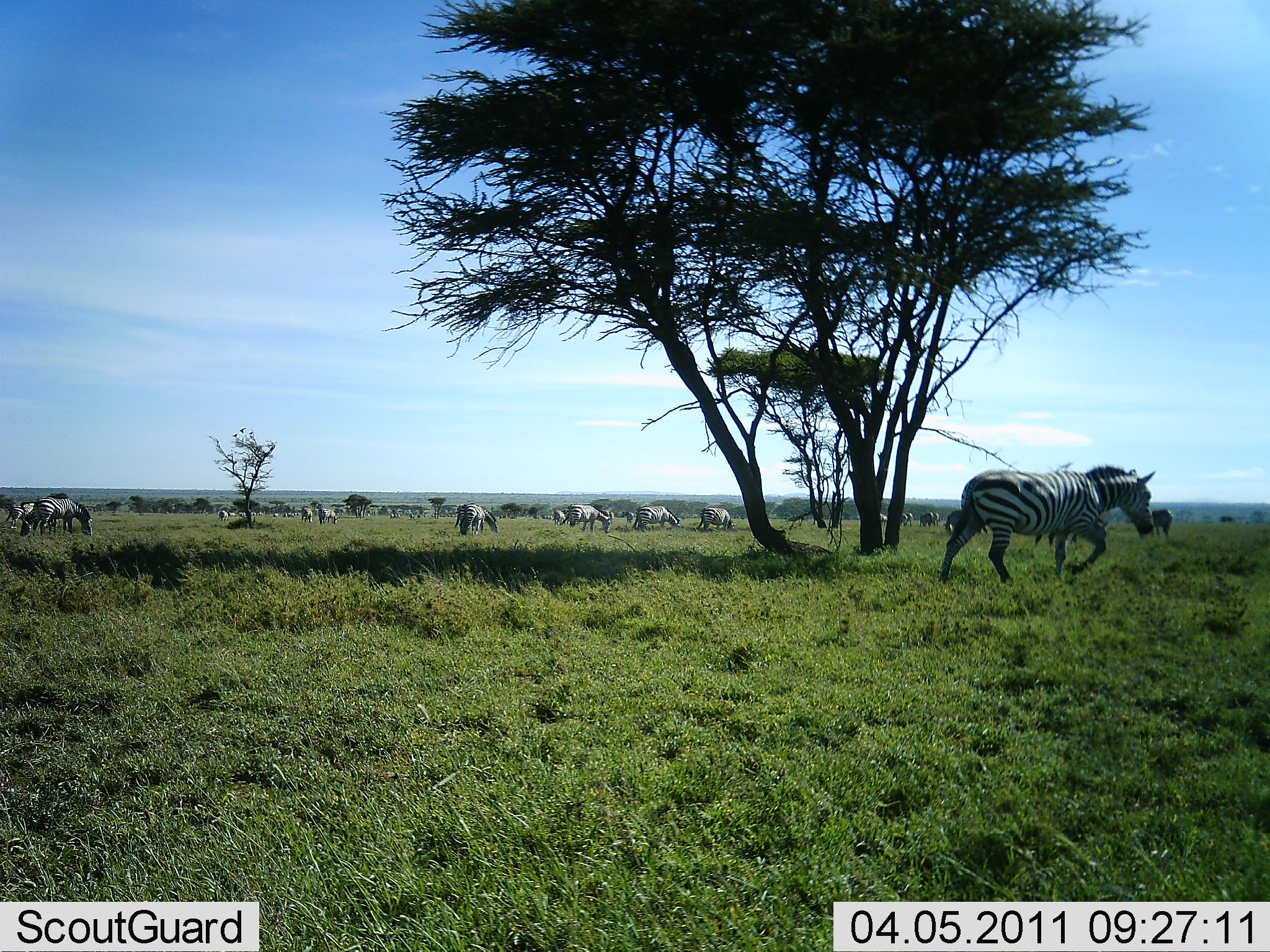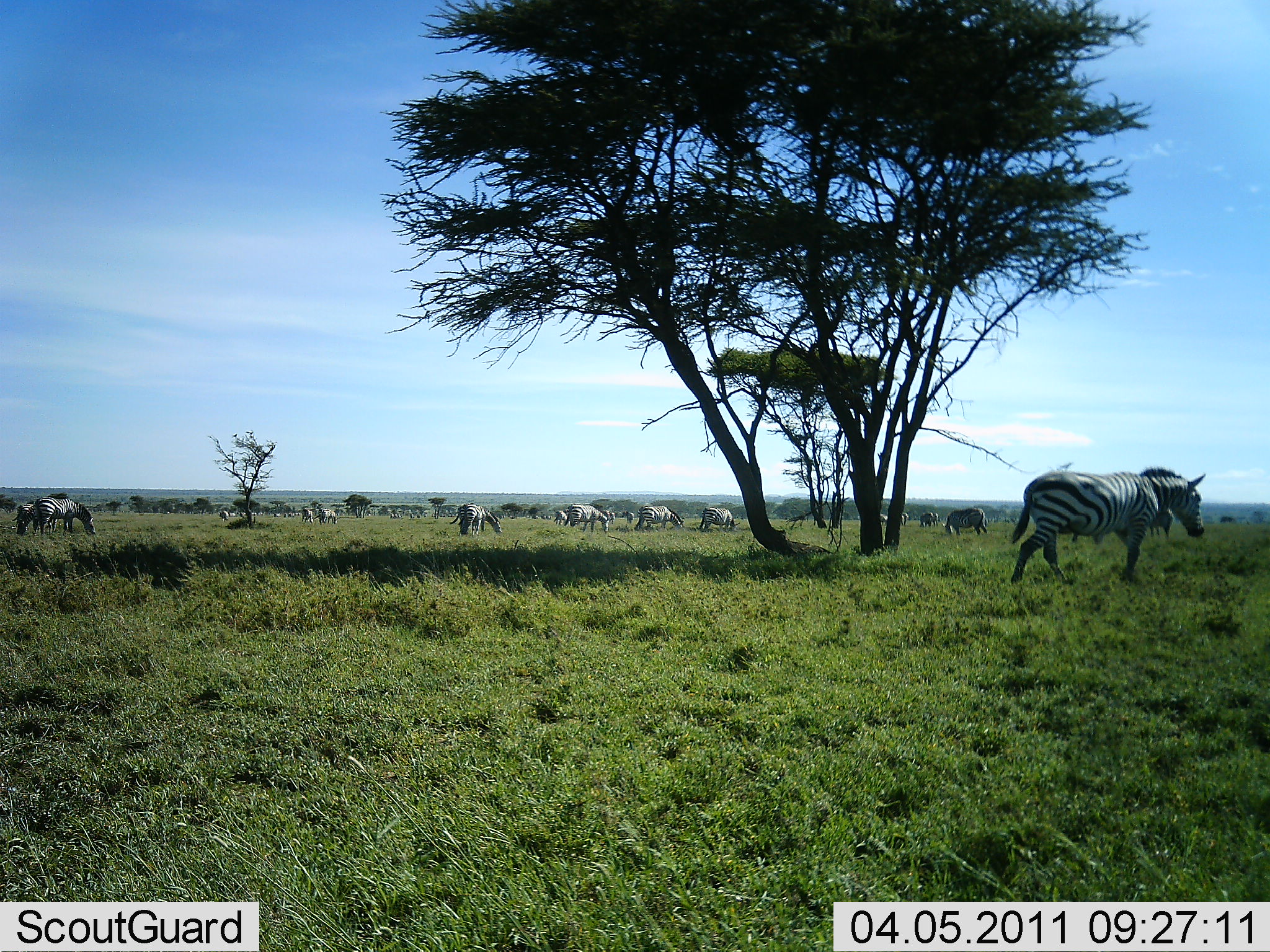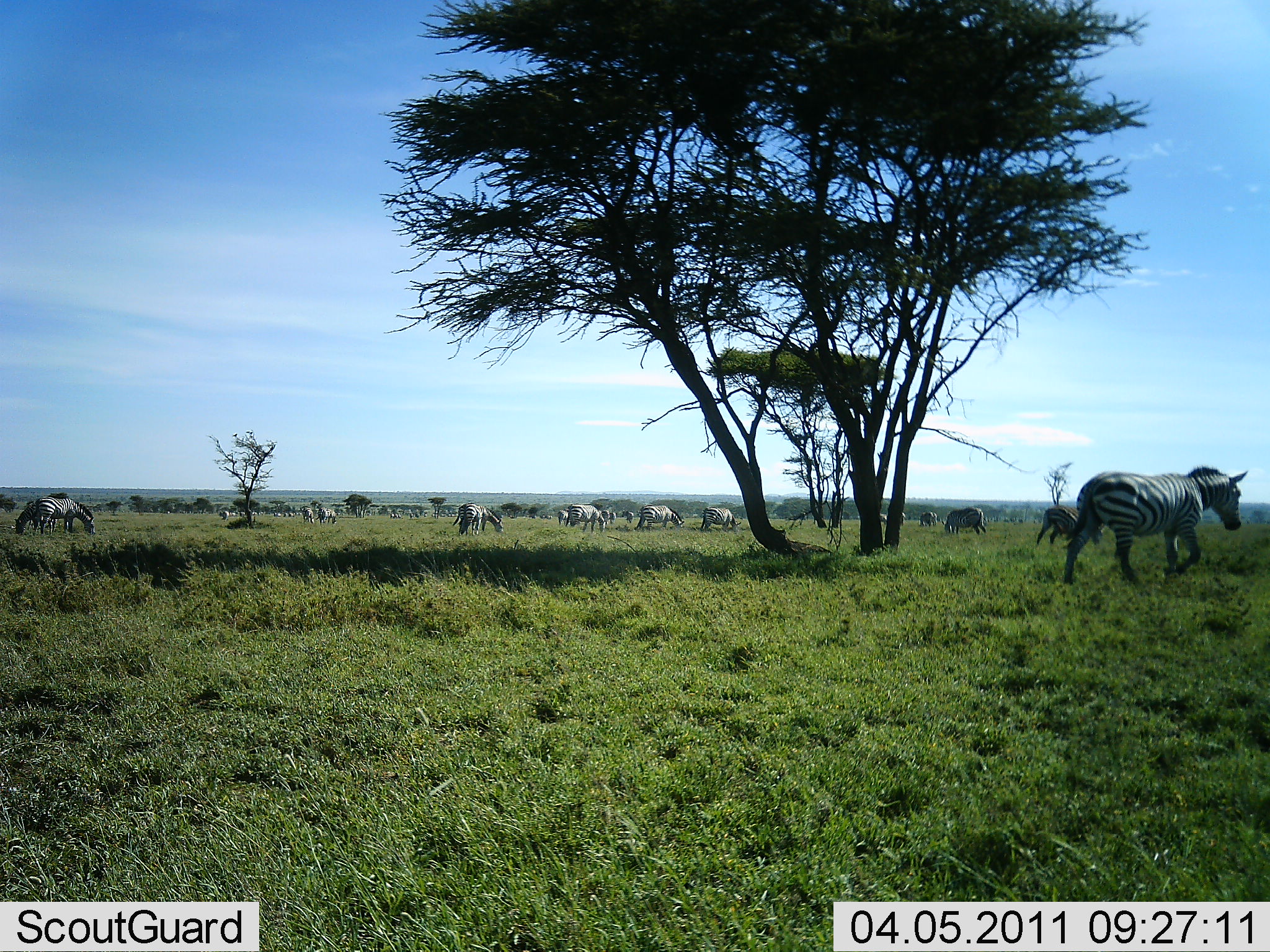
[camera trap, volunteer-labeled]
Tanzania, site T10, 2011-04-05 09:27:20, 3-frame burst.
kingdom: Animalia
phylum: Chordata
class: Mammalia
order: Perissodactyla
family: Equidae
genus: Equus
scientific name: Equus quagga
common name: plains zebra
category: zebra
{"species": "zebra (plains zebra) (Equus quagga)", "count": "11-50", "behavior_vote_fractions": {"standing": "50%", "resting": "0%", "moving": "86%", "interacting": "0%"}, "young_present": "0%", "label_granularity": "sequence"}